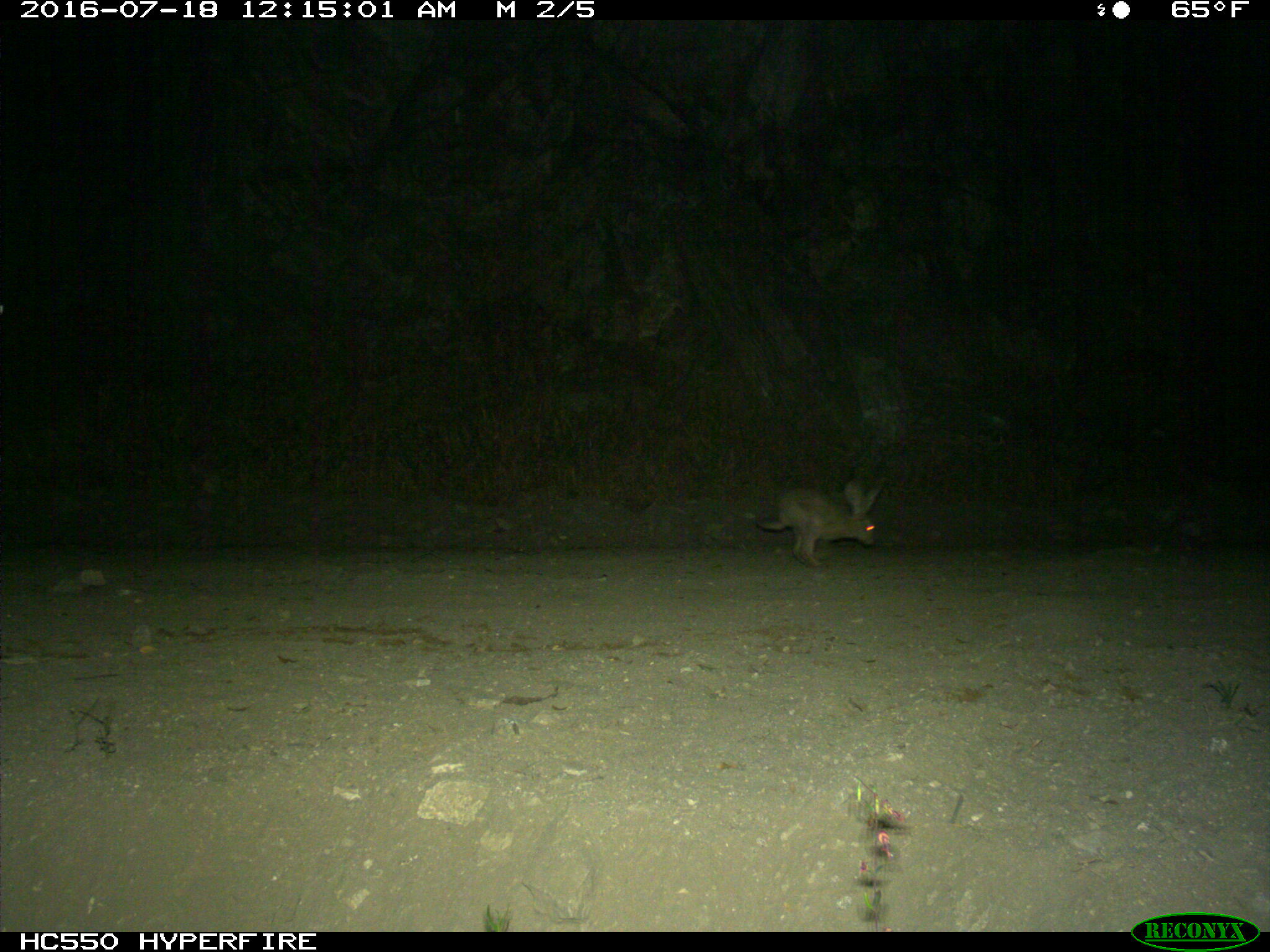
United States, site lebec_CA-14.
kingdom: Animalia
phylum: Chordata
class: Mammalia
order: Lagomorpha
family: Leporidae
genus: Lepus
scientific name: Lepus californicus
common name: black-tailed jackrabbit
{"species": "Lepus californicus (black-tailed jackrabbit)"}